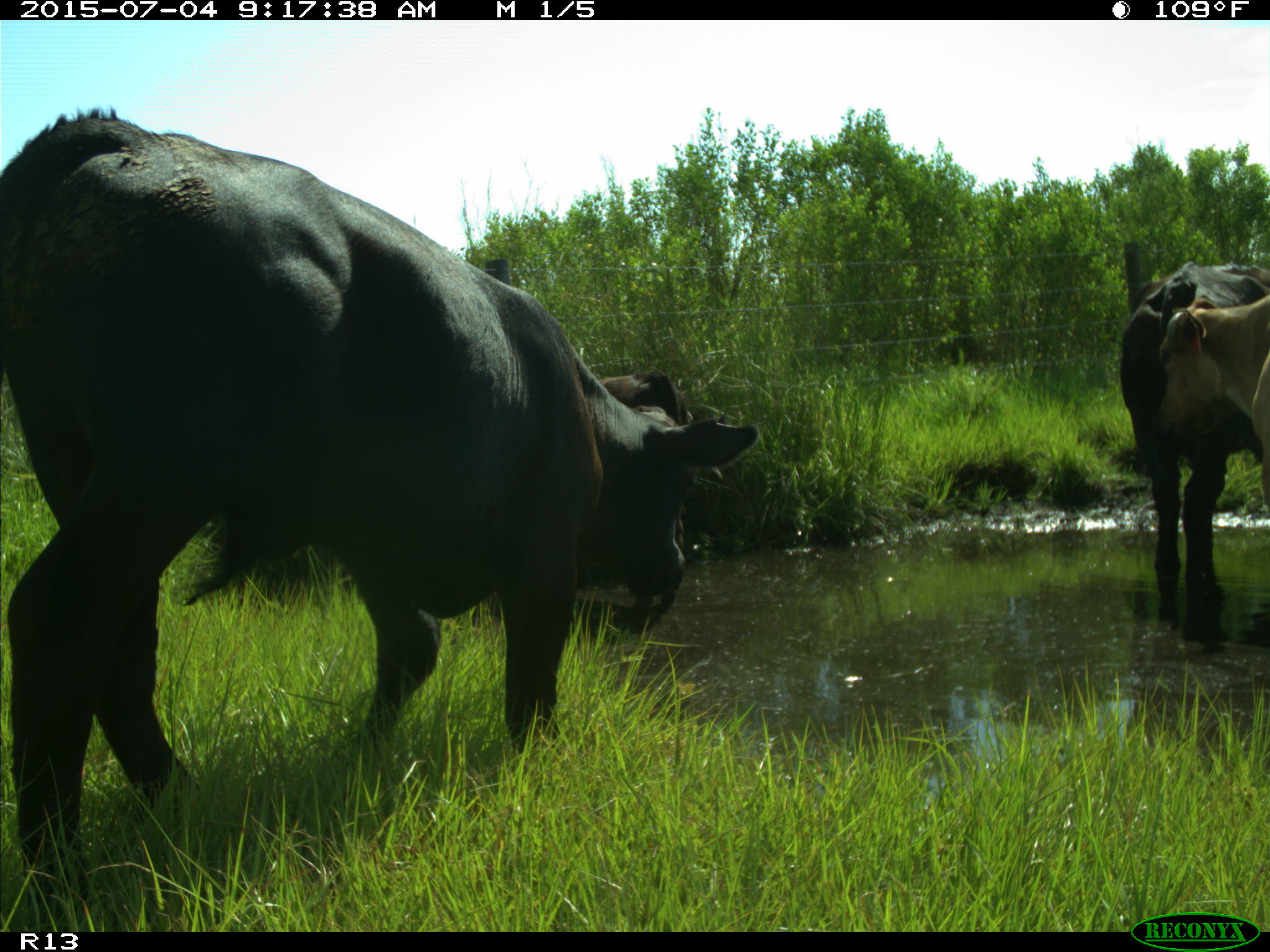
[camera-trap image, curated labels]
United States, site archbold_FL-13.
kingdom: Animalia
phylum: Chordata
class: Mammalia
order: Artiodactyla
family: Bovidae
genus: Bos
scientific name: Bos taurus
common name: domestic cow